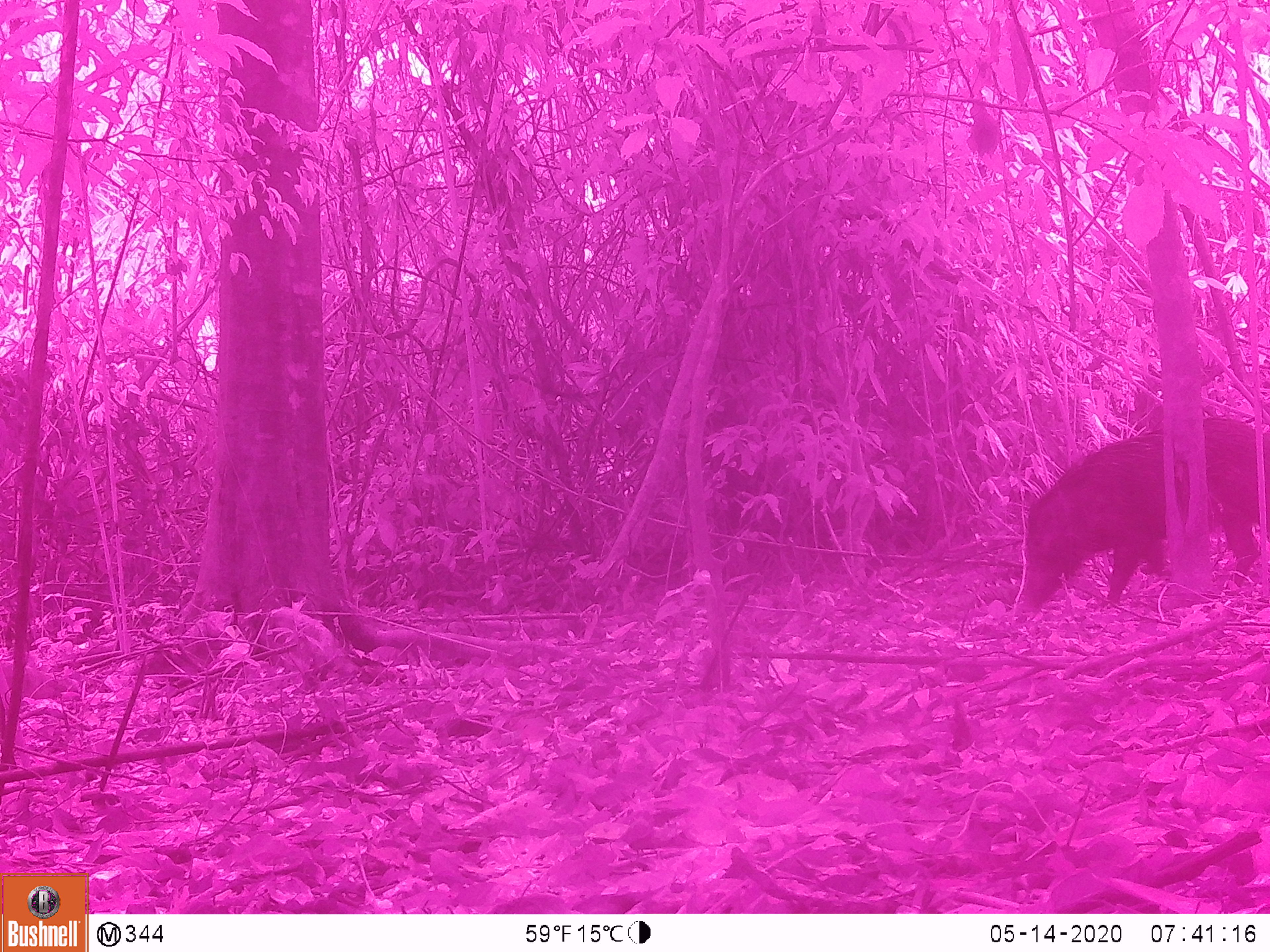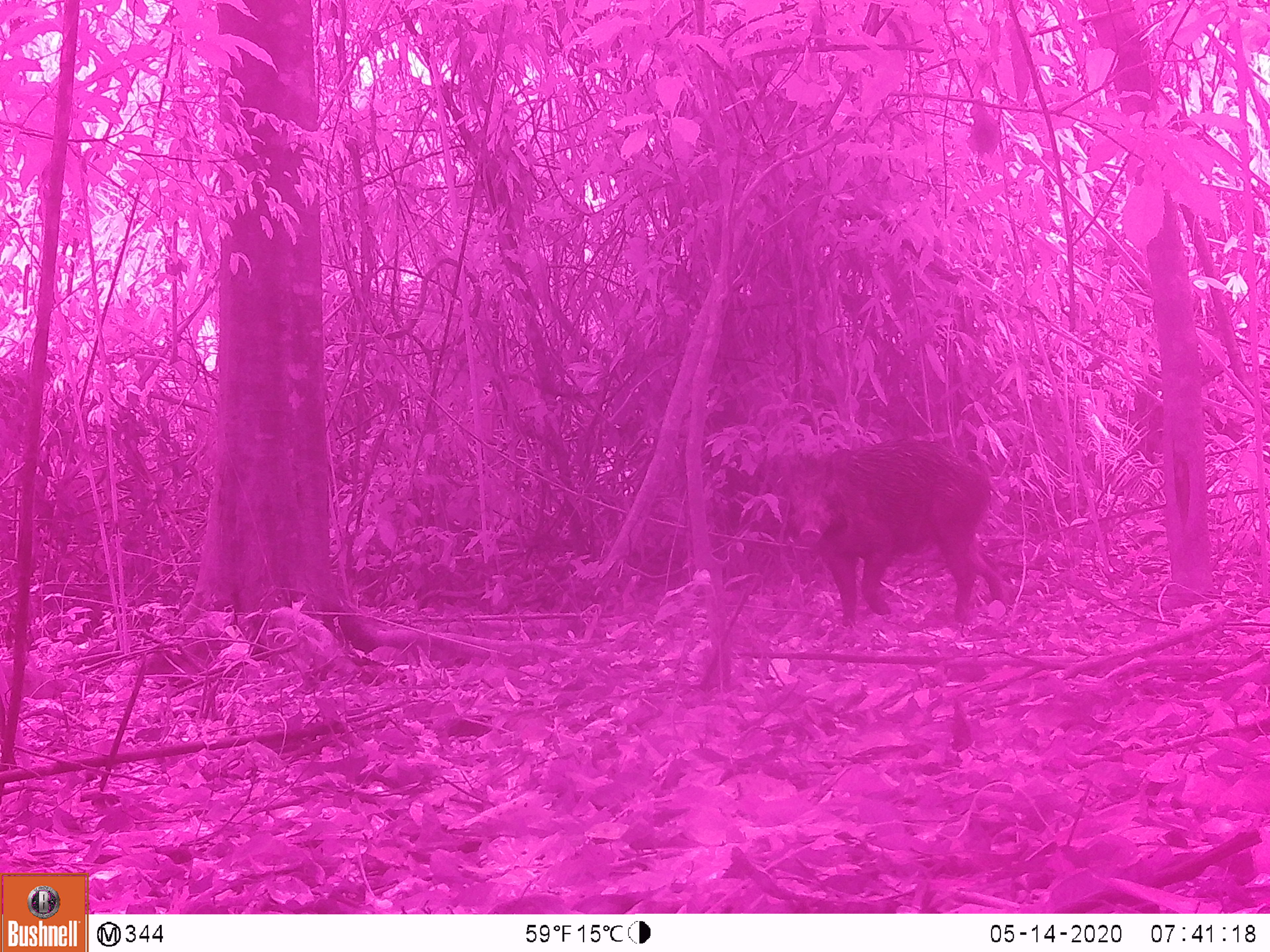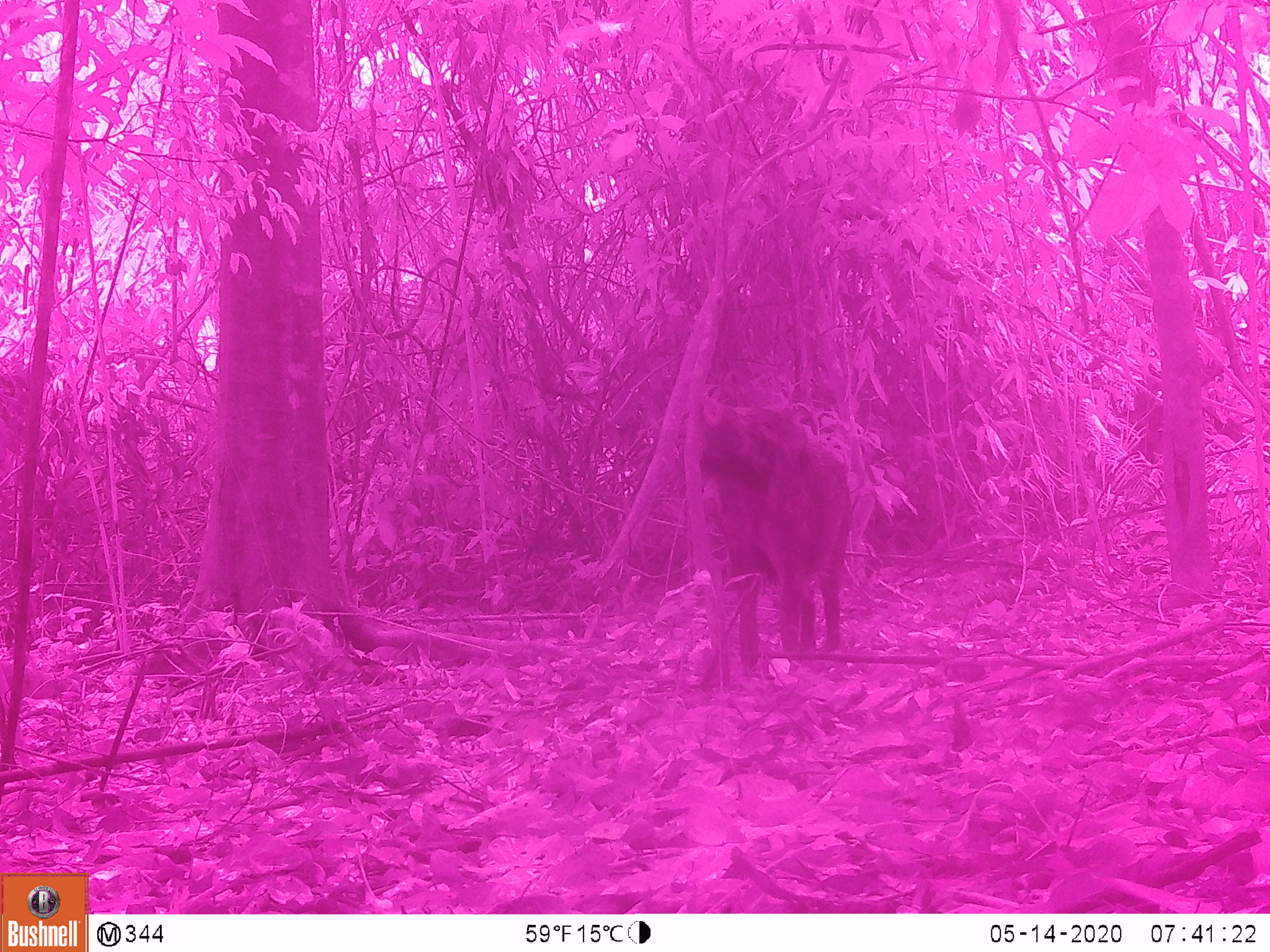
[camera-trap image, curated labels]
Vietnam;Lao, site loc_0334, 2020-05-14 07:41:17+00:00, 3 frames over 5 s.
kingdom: Animalia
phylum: Chordata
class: Mammalia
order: Artiodactyla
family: Suidae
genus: Sus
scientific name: Sus scrofa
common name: eurasian wild pig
Eurasian wild pig (Sus scrofa). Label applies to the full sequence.